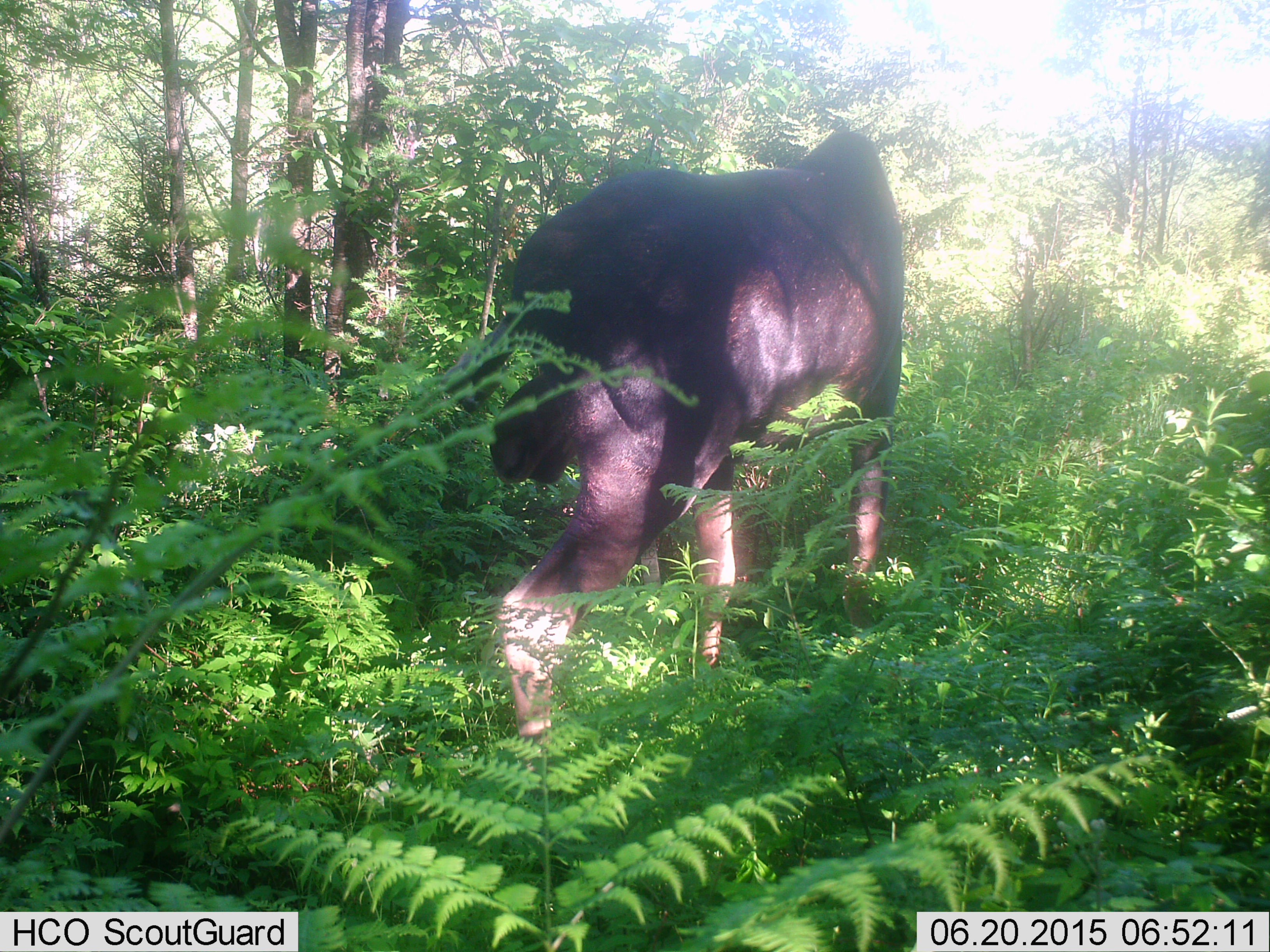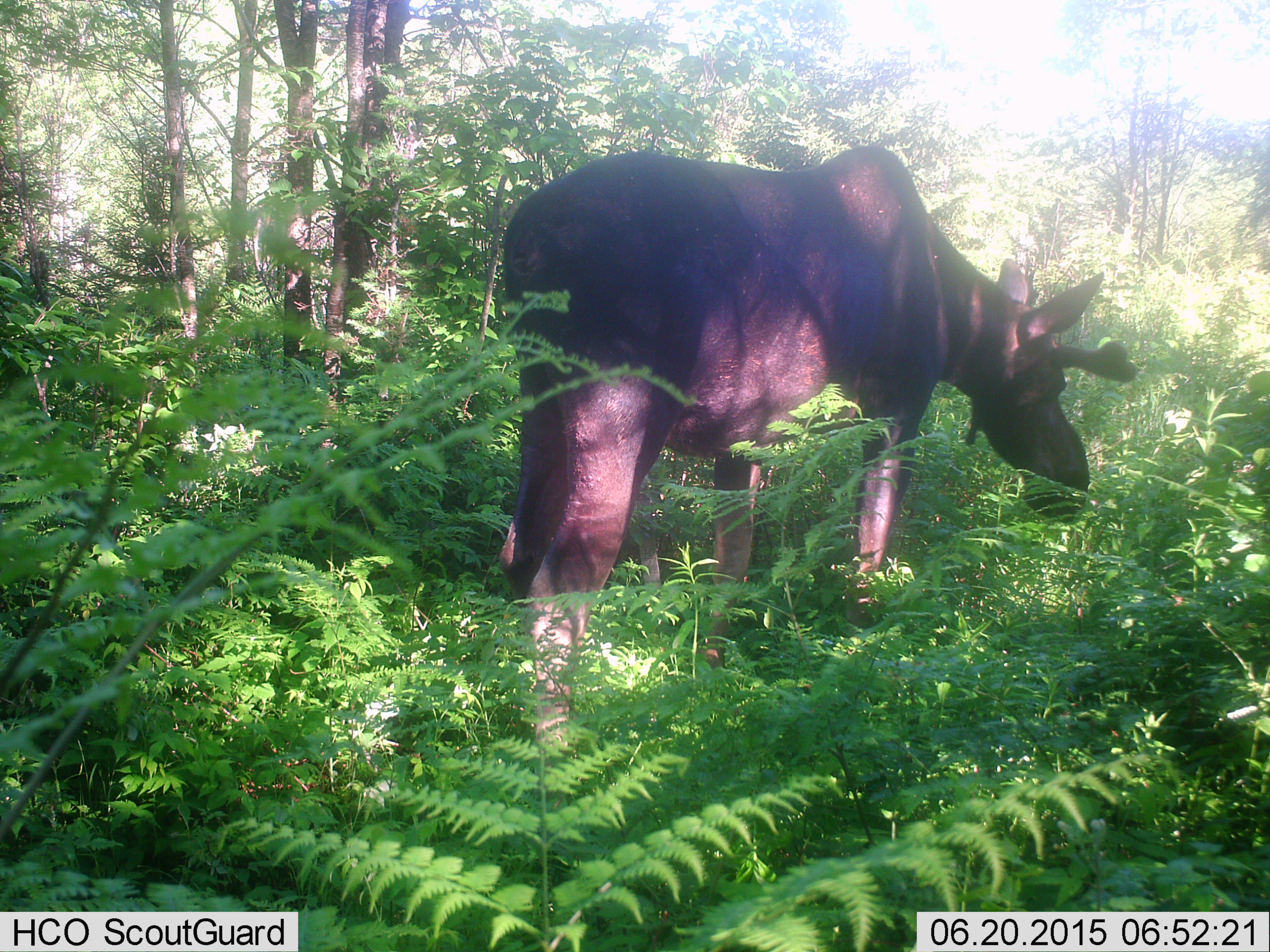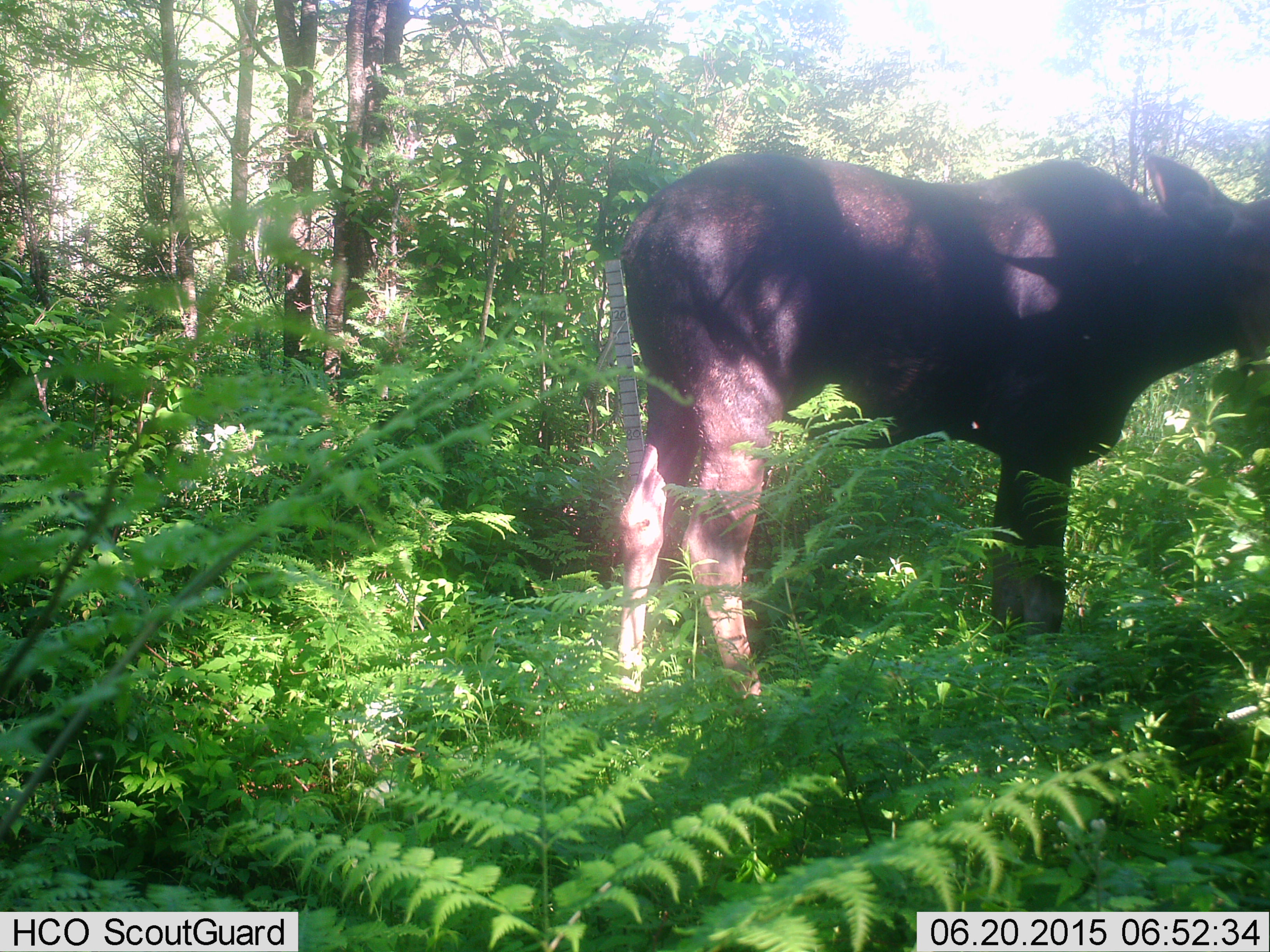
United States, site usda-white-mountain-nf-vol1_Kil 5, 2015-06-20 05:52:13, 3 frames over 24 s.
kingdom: Animalia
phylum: Chordata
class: Mammalia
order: Artiodactyla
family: Cervidae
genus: Alces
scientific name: Alces alces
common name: moose